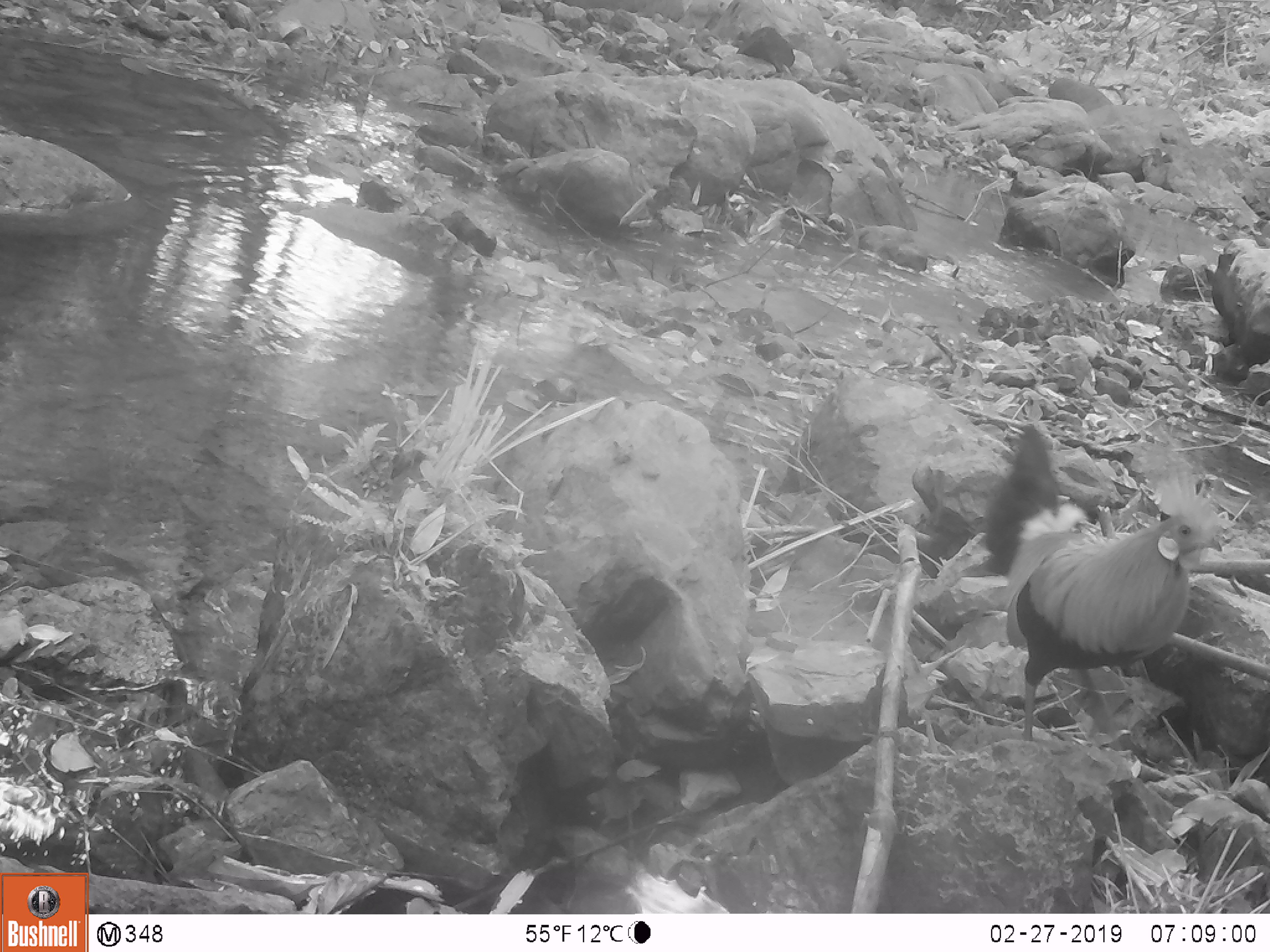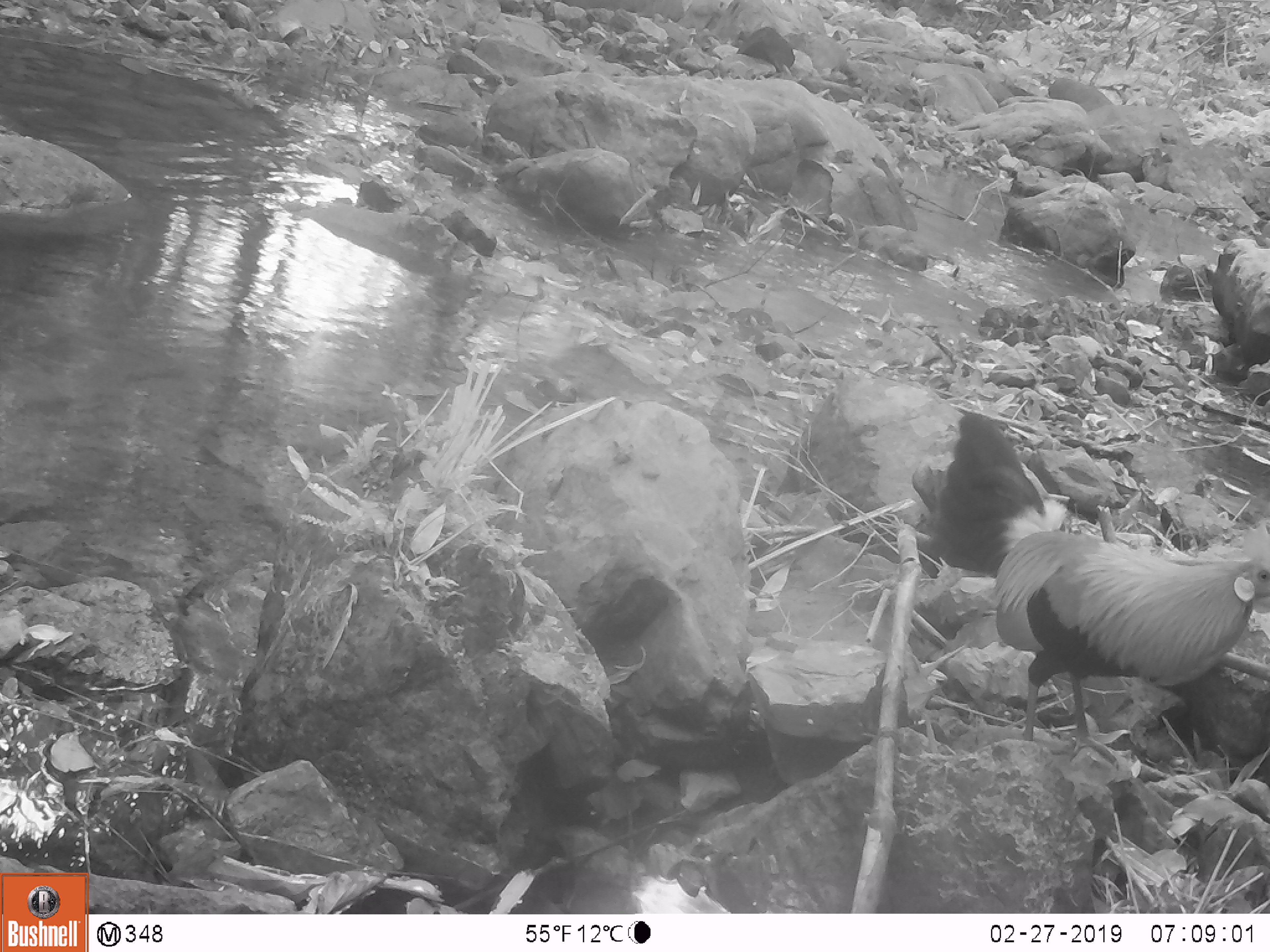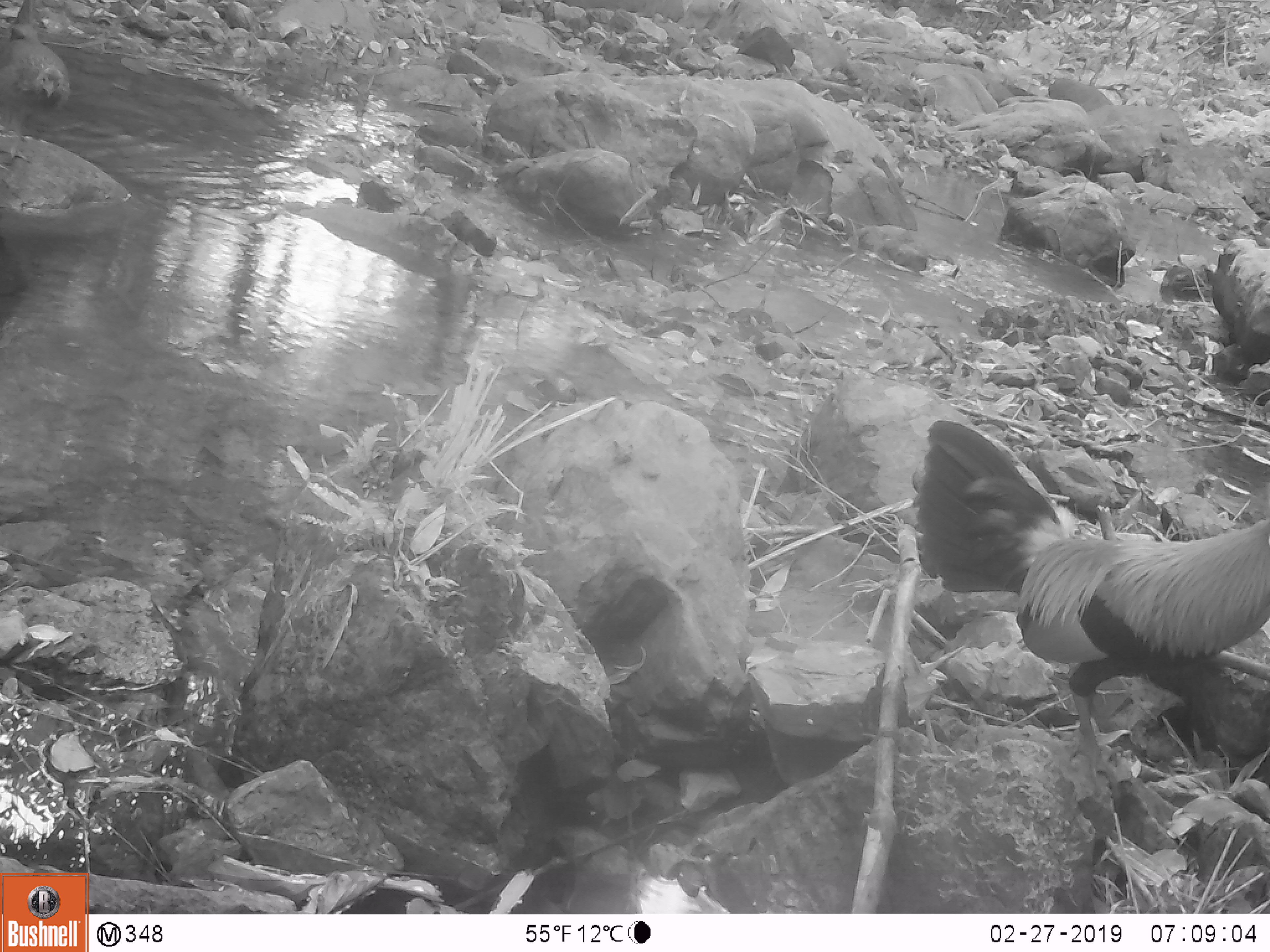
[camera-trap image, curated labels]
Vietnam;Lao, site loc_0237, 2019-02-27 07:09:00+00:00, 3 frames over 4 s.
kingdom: Animalia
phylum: Chordata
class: Aves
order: Galliformes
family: Phasianidae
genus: Gallus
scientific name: Gallus gallus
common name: red junglefowl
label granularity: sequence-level